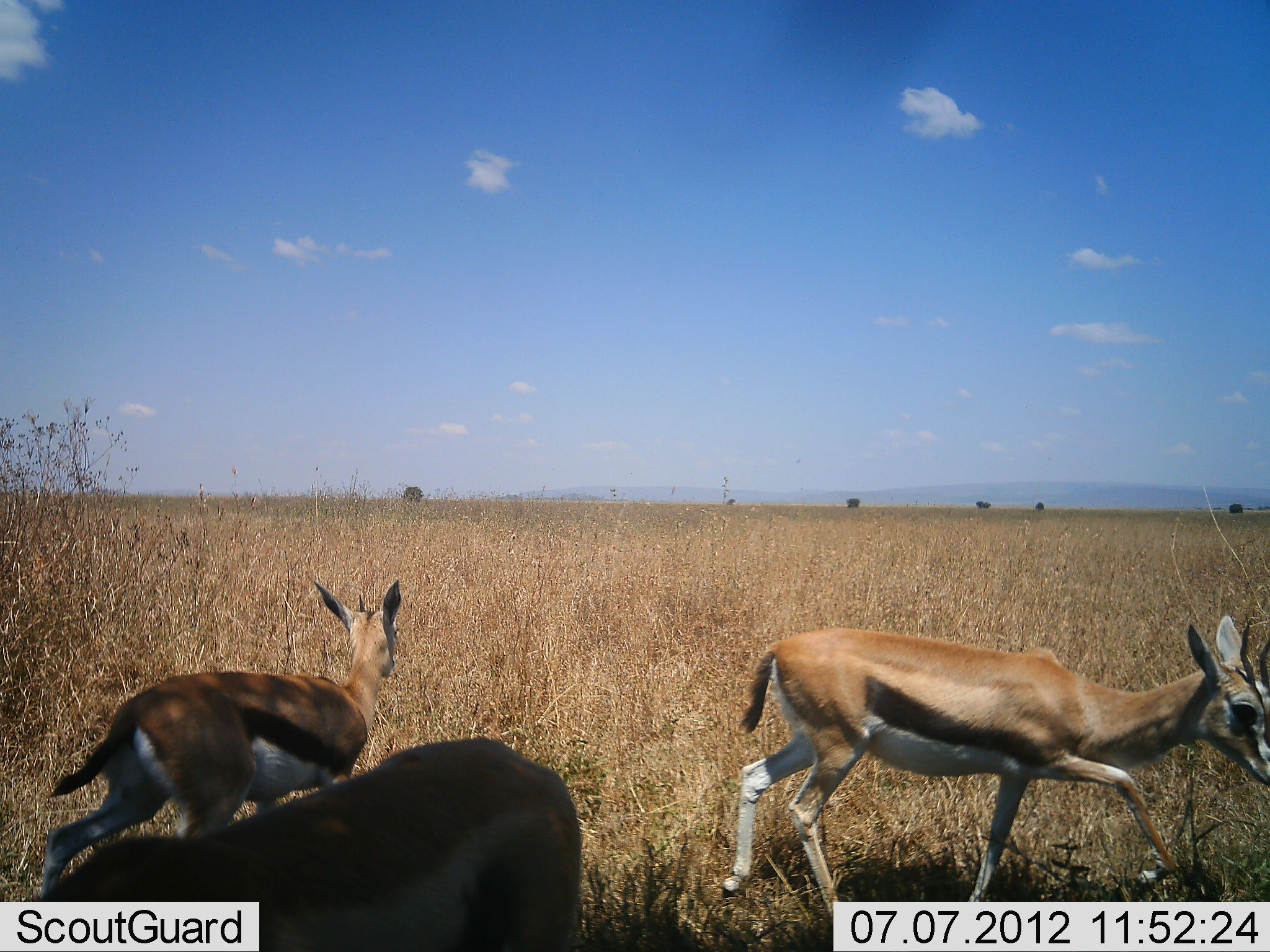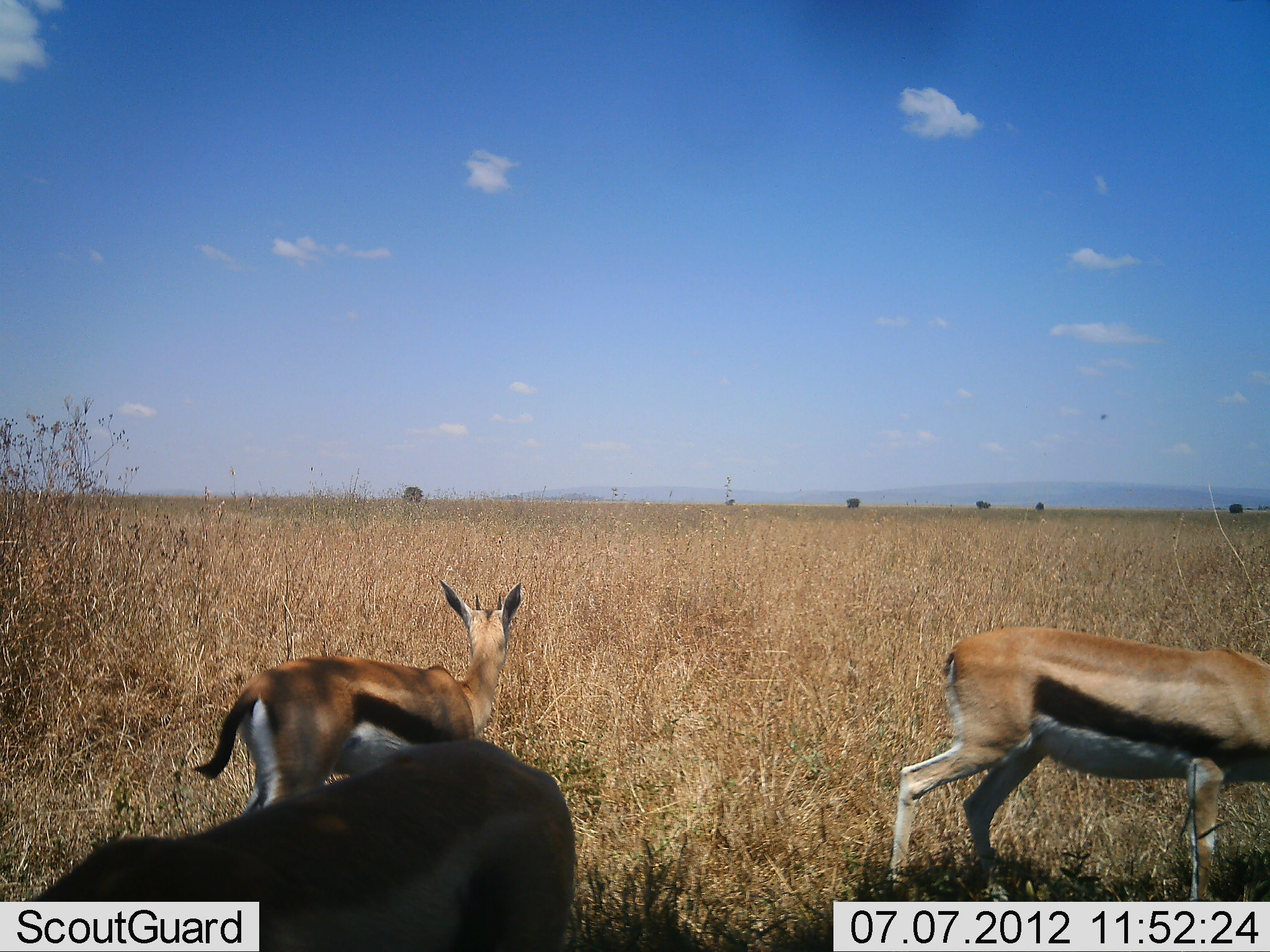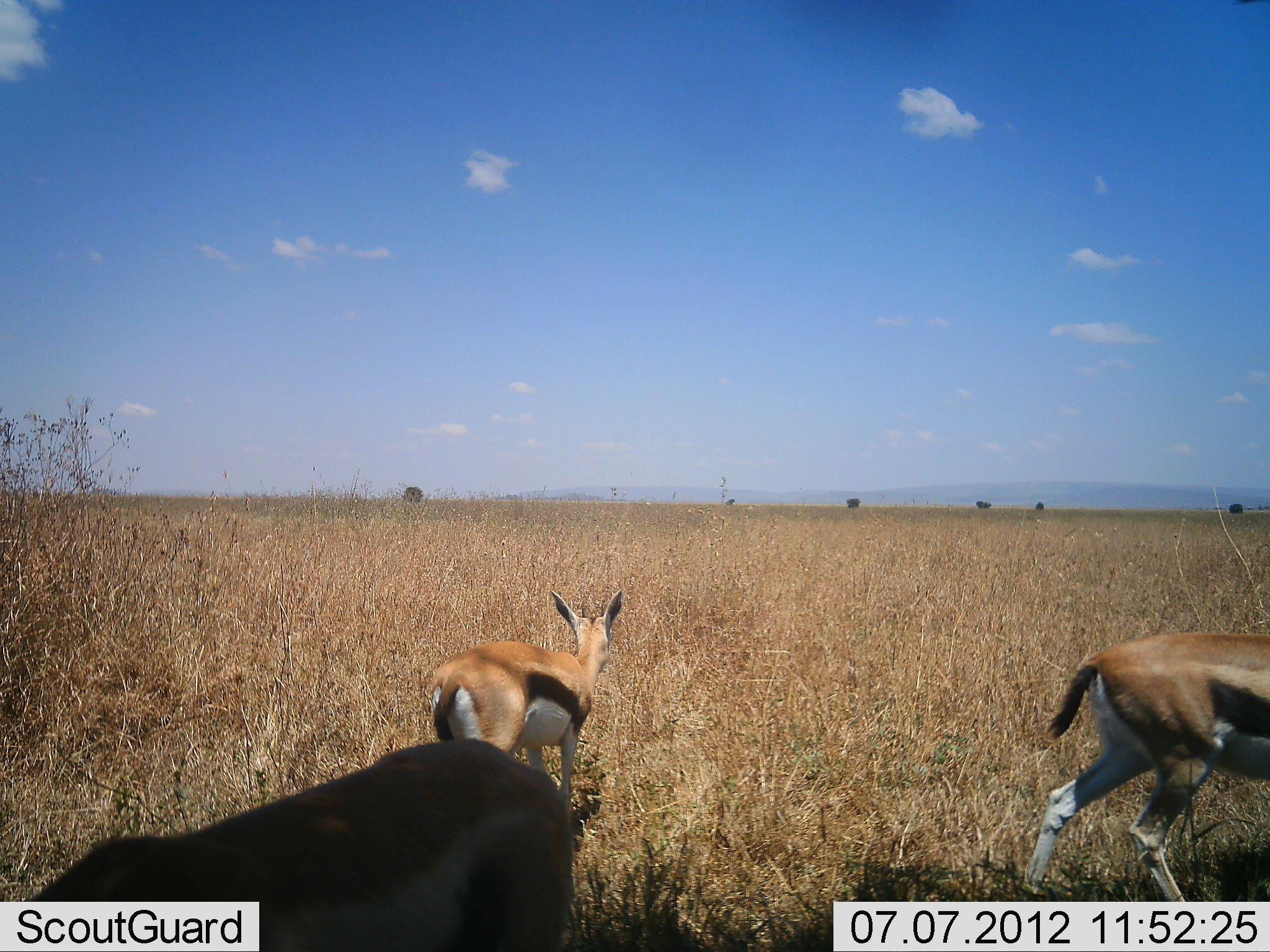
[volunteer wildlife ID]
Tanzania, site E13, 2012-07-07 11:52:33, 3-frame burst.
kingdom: Animalia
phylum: Chordata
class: Mammalia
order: Artiodactyla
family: Bovidae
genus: Eudorcas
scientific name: Eudorcas thomsonii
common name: thomson's gazelle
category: gazellethomsons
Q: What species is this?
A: Gazellethomsons (thomson's gazelle) (Eudorcas thomsonii).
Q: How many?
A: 3.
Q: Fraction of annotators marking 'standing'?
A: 70%.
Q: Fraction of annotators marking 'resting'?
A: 0%.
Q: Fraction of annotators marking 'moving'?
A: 80%.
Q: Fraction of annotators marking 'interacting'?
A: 0%.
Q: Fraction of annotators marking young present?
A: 0%.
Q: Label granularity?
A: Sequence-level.